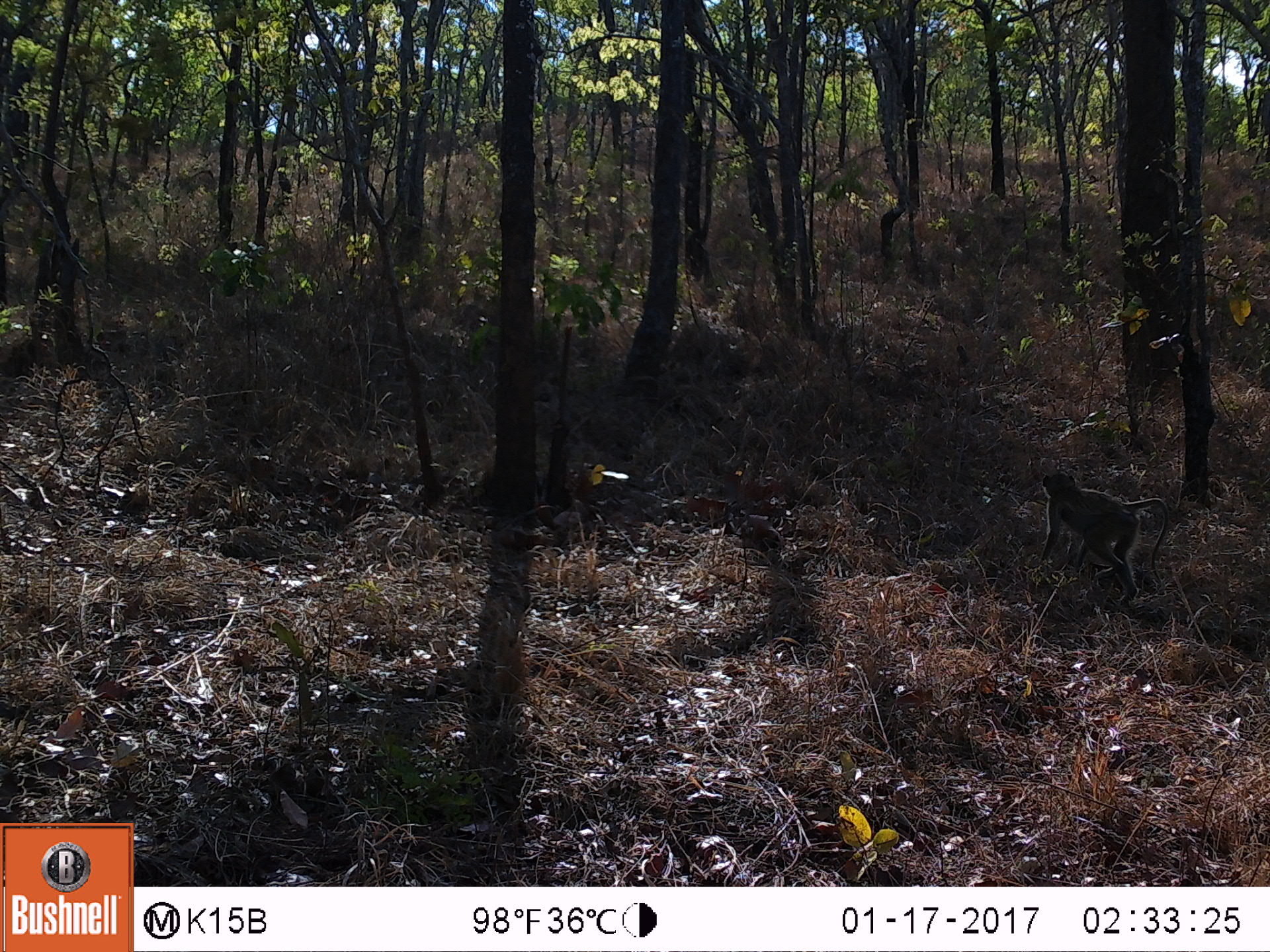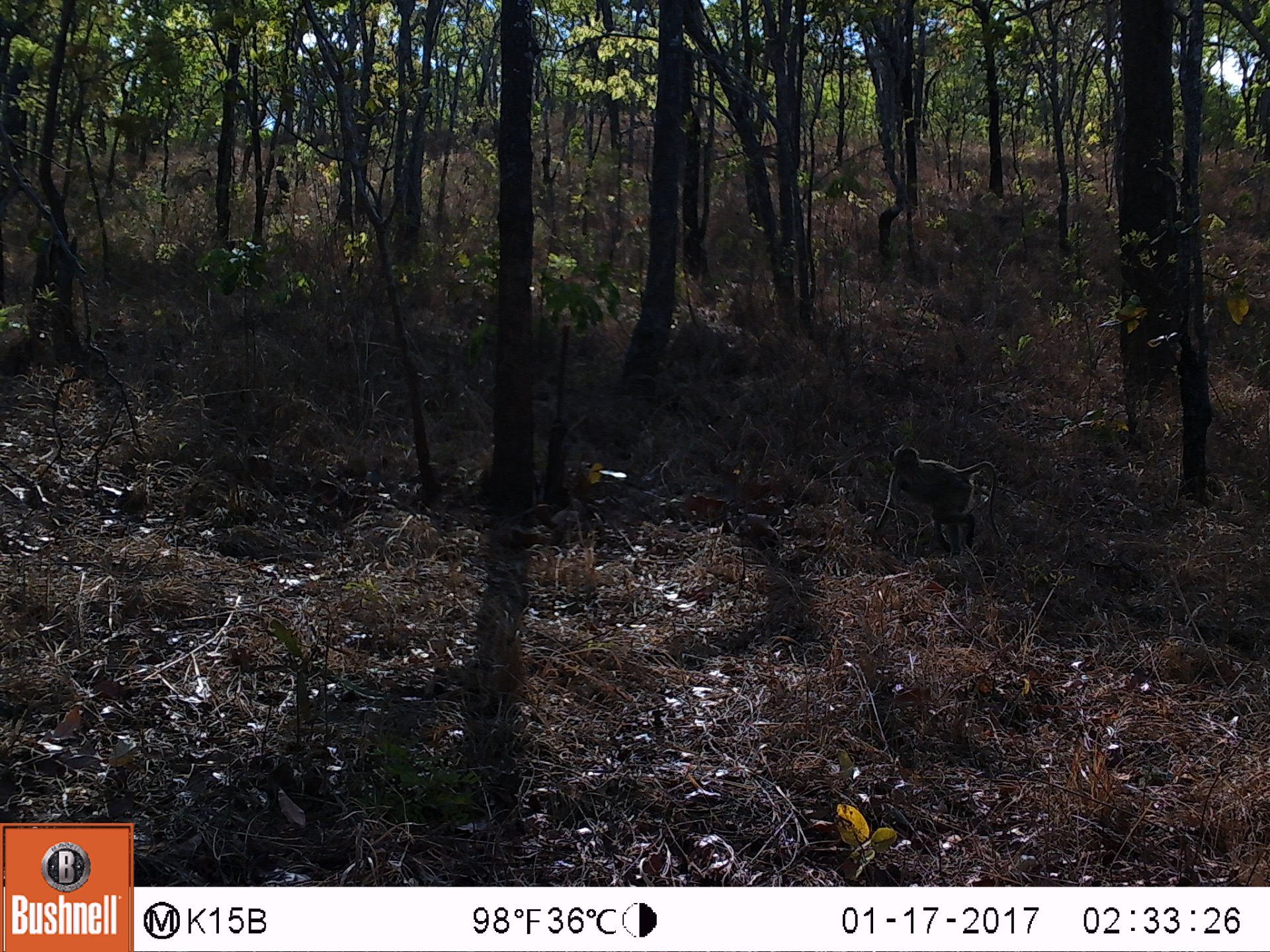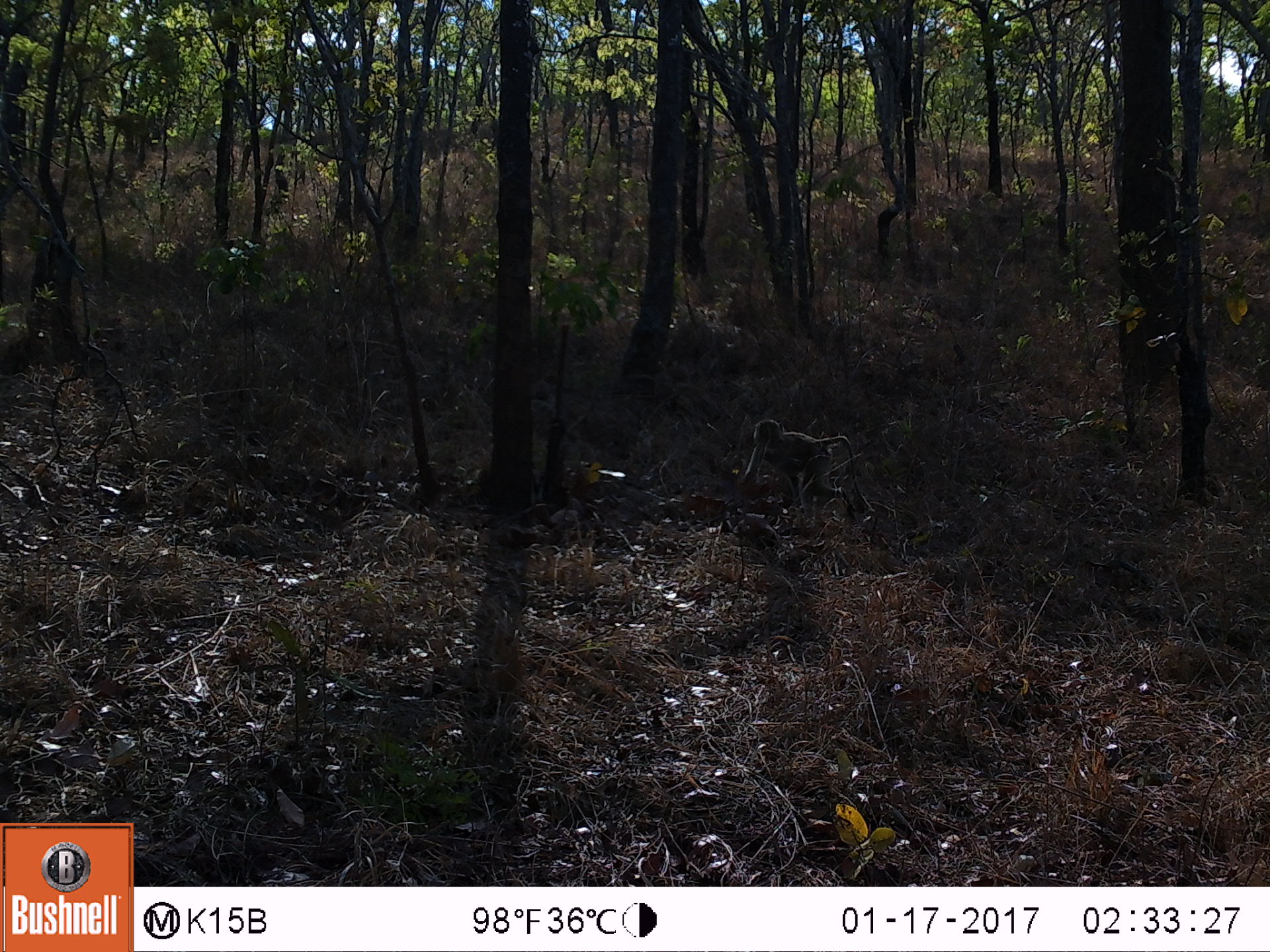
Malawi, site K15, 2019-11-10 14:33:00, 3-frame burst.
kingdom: Animalia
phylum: Chordata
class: Mammalia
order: Primates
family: Cercopithecidae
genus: Papio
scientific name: Papio cynocephalus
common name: yellow baboon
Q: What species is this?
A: Yellow baboon (Papio cynocephalus).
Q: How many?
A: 1.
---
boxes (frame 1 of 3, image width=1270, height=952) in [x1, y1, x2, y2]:
yellow baboon: [1037, 469, 1172, 614]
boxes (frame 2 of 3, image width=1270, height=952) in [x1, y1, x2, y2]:
yellow baboon: [865, 447, 1003, 550]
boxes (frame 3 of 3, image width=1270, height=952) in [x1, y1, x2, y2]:
yellow baboon: [730, 417, 870, 512]